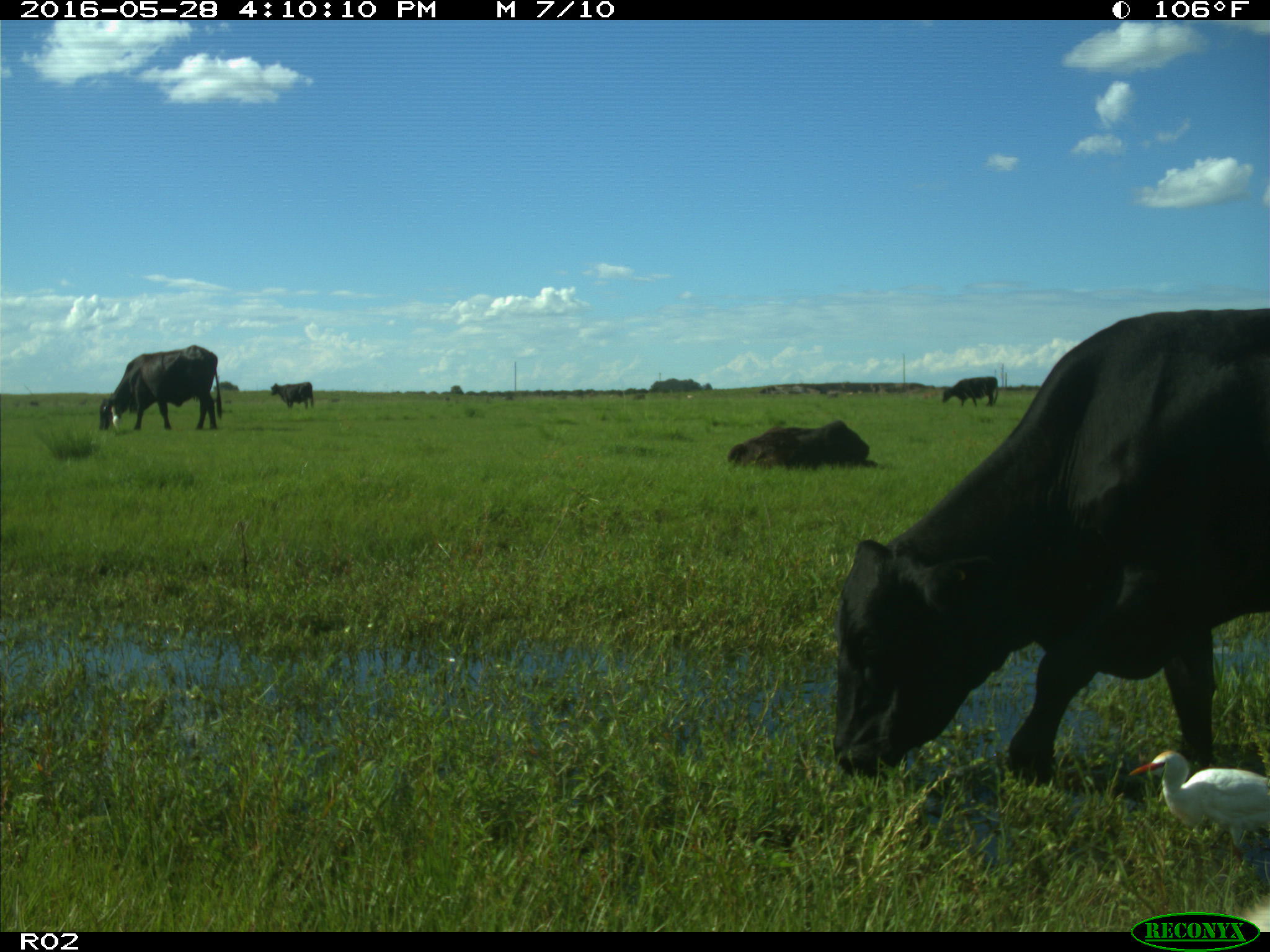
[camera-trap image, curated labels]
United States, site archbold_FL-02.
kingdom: Animalia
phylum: Chordata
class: Mammalia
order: Artiodactyla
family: Bovidae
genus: Bos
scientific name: Bos taurus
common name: domestic cow